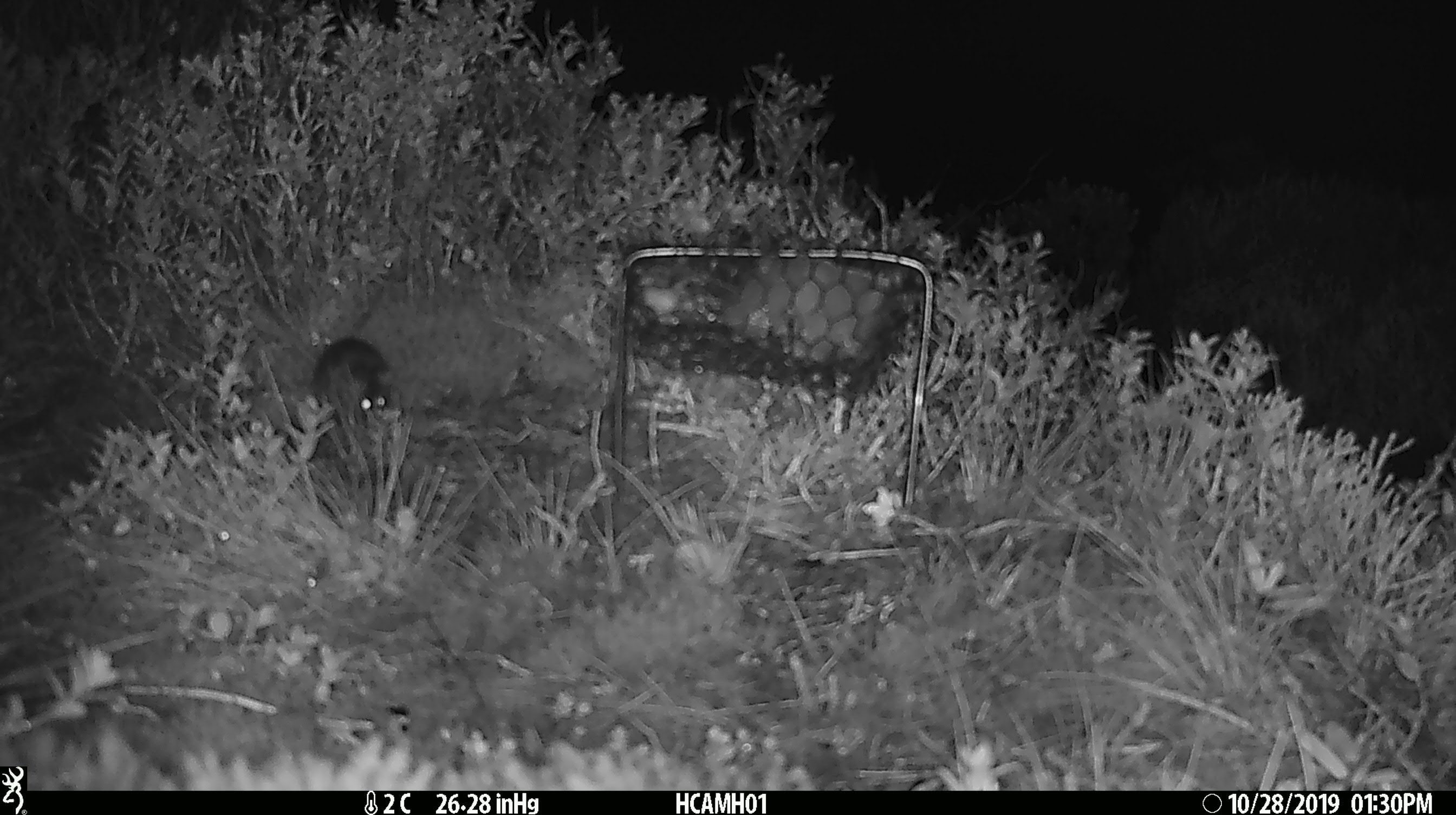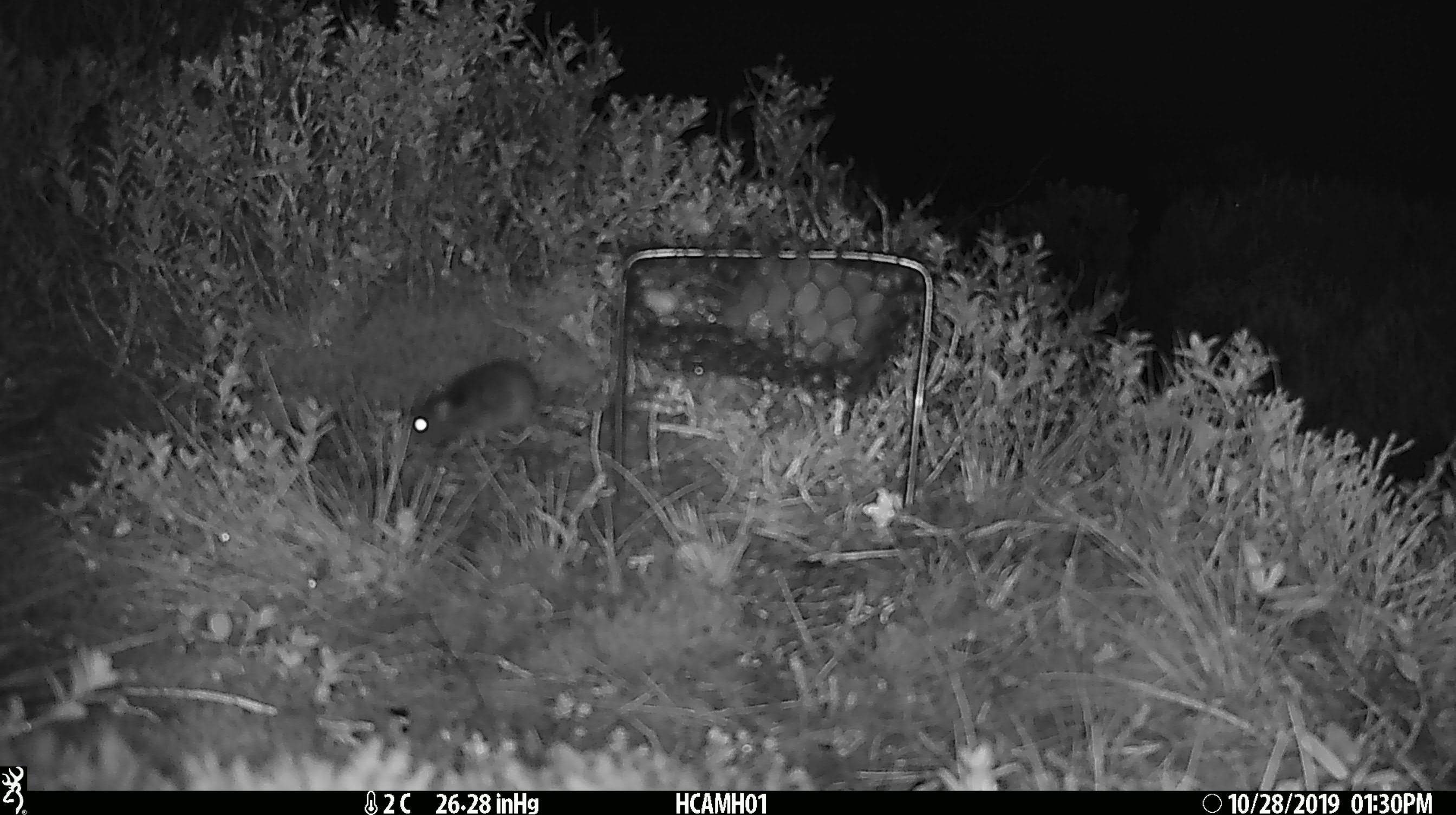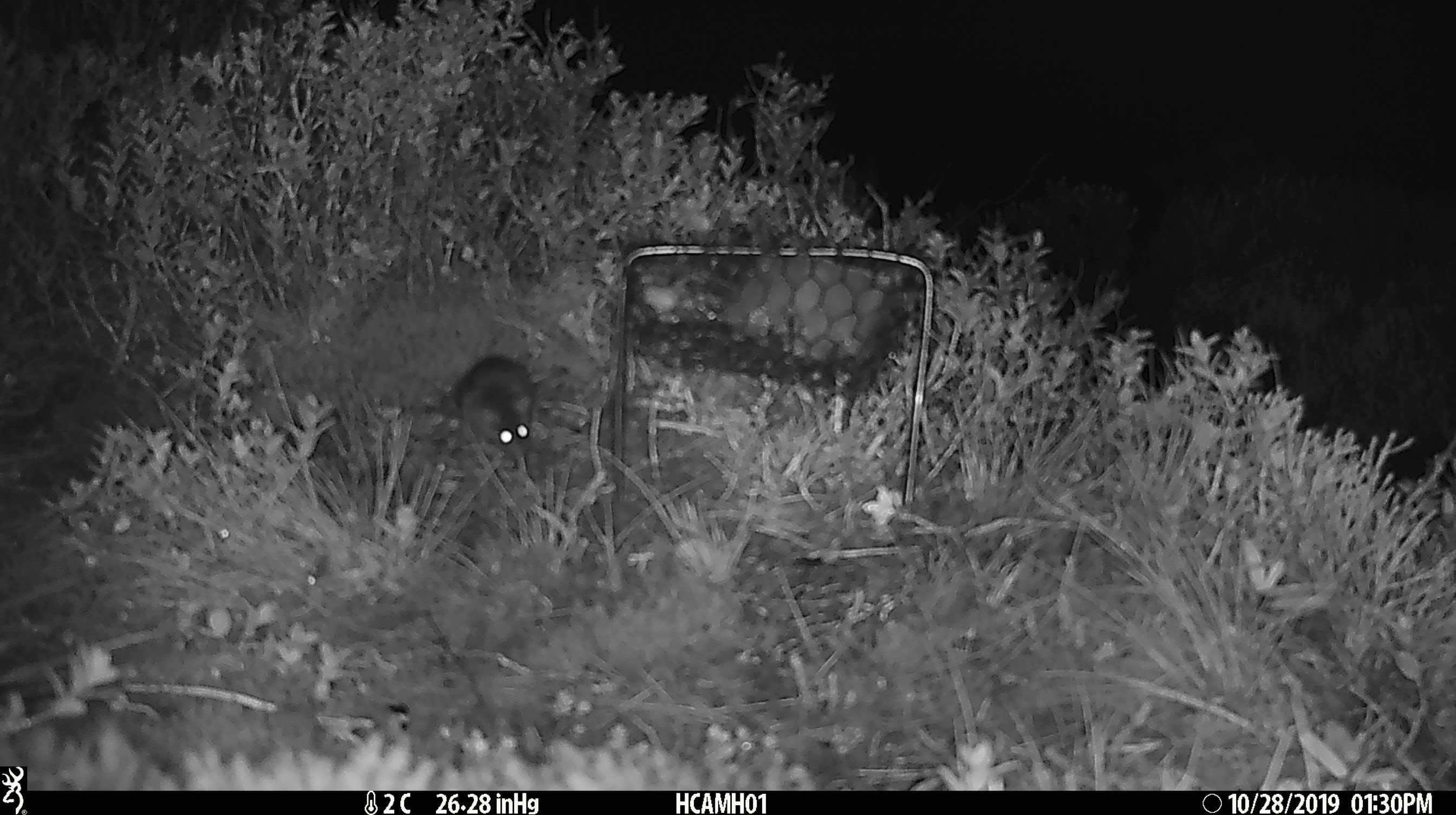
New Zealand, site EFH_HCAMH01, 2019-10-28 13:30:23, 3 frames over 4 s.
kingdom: Animalia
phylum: Chordata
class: Mammalia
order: Rodentia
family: Muridae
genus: Mus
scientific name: Mus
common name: mouse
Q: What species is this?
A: Mouse (Mus).